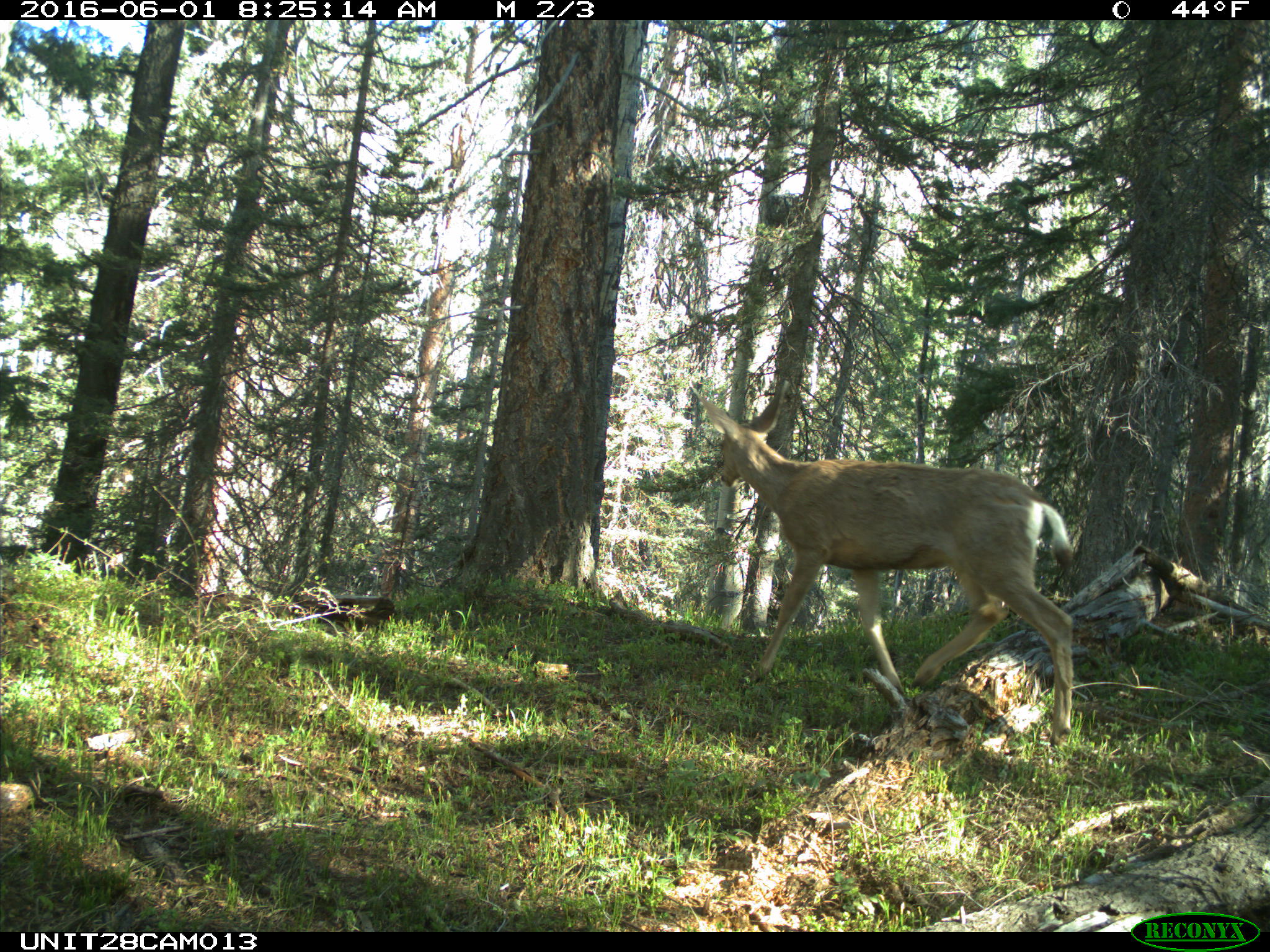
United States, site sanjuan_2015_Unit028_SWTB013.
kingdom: Animalia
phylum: Chordata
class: Mammalia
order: Artiodactyla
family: Cervidae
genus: Odocoileus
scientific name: Odocoileus hemionus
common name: mule deer